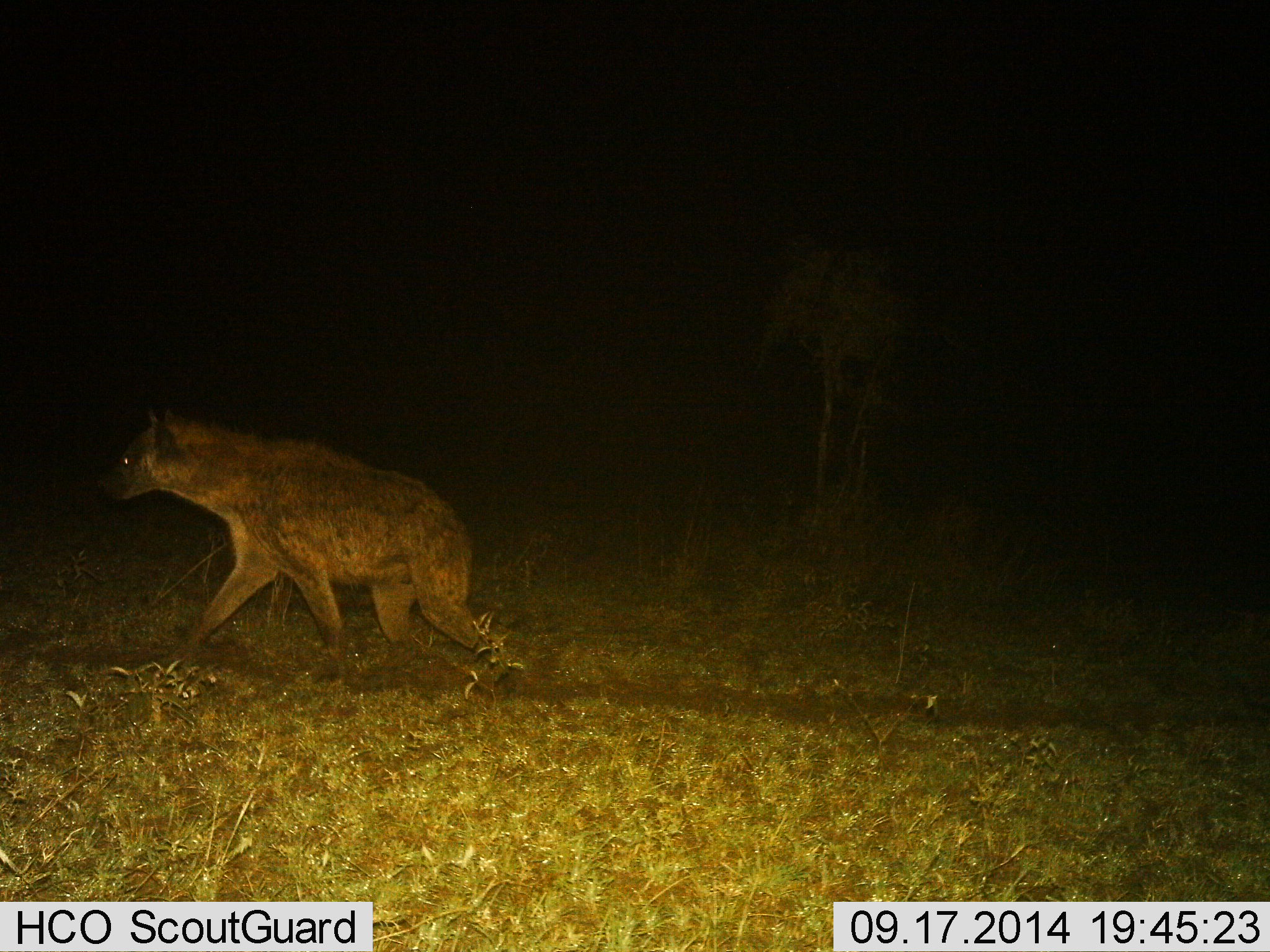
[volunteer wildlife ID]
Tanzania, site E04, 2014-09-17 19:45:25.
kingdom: Animalia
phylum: Chordata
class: Mammalia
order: Carnivora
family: Hyaenidae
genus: Crocuta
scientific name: Crocuta crocuta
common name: spotted hyena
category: hyenaspotted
Hyenaspotted (spotted hyena) (Crocuta crocuta), count 1. Behavior (volunteer vote fractions): standing 10%, resting 0%, moving 90%, interacting 0%. Young present (vote fraction): 0%. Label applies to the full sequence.